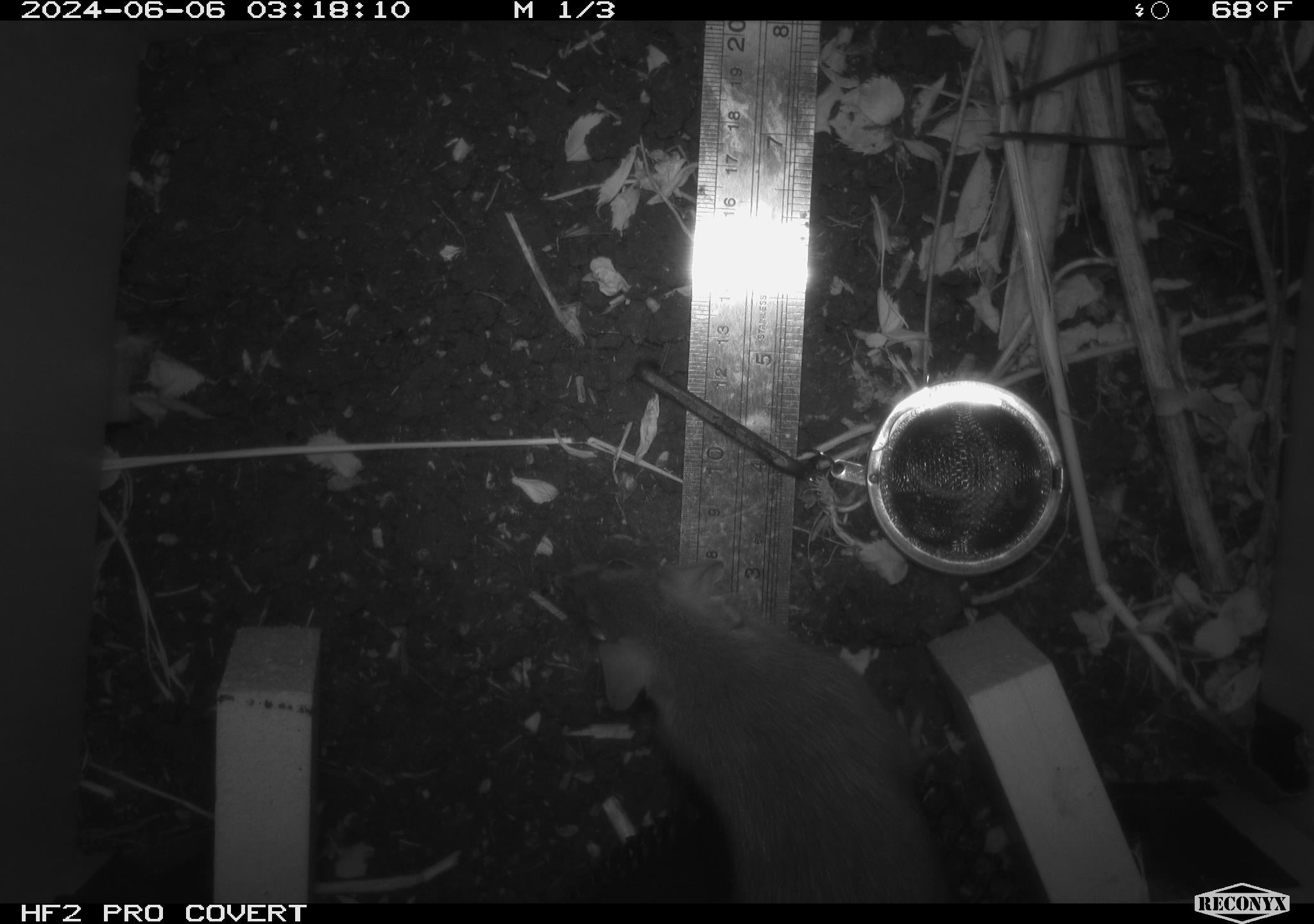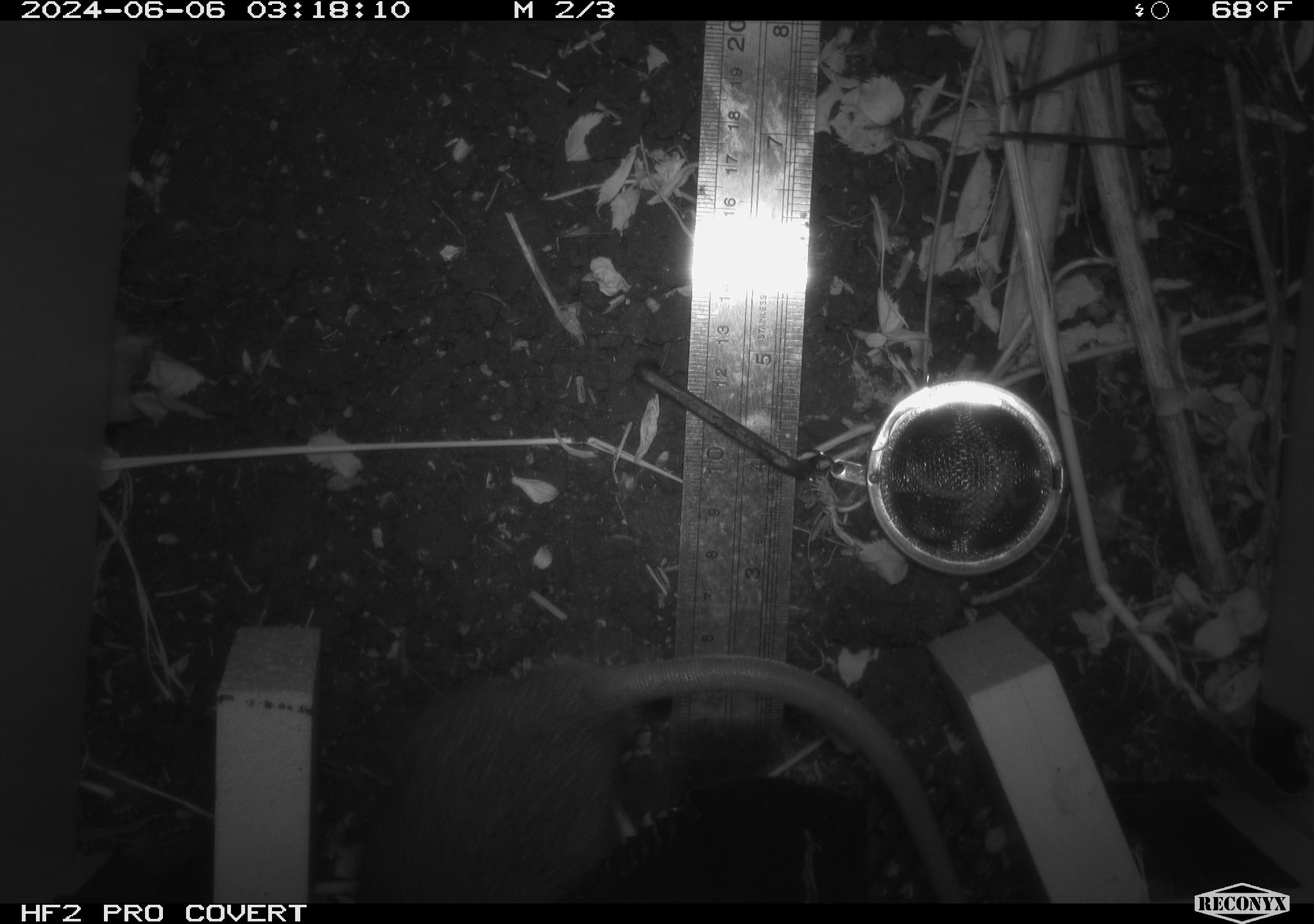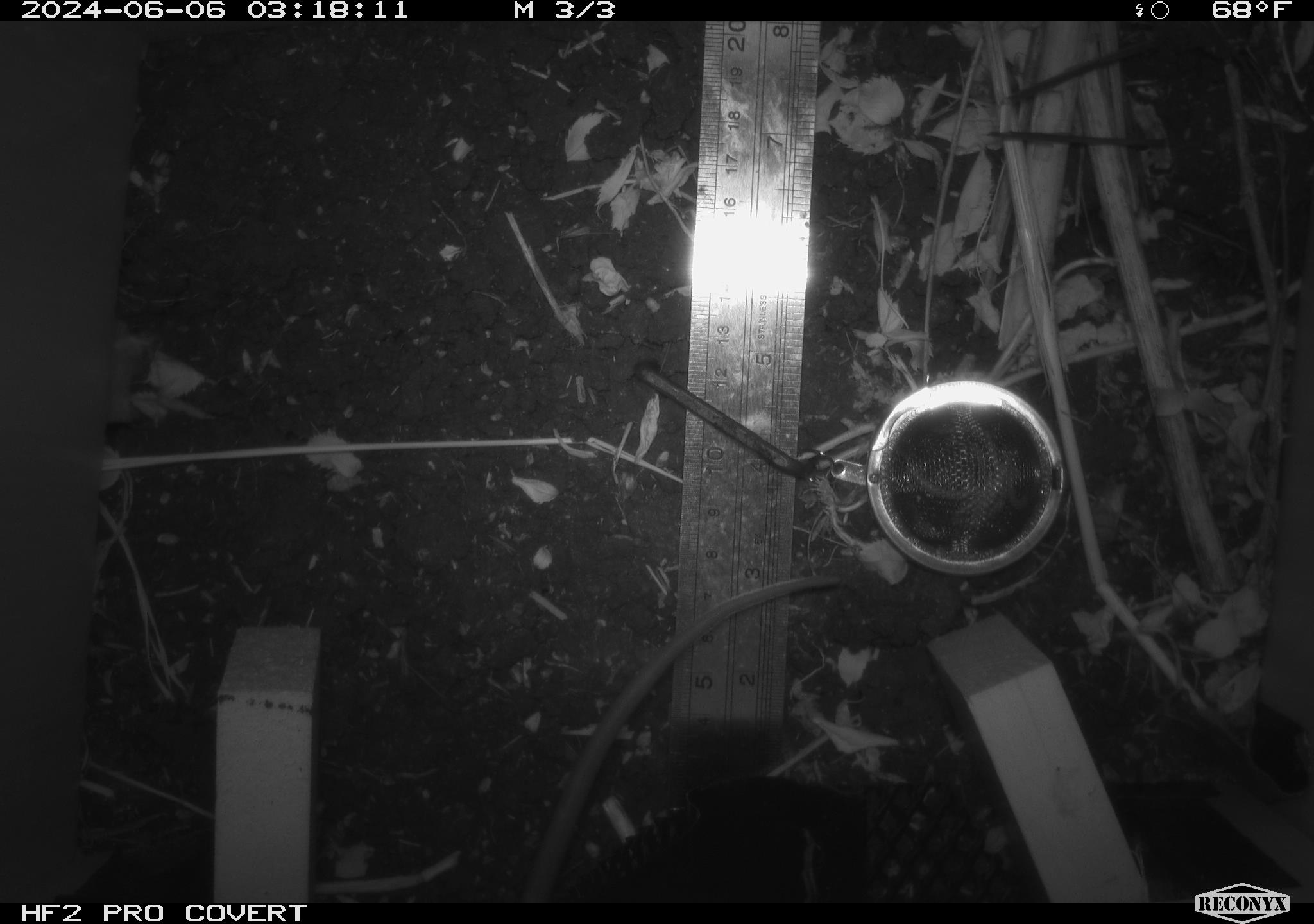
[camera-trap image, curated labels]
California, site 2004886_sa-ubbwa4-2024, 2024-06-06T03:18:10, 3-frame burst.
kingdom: Animalia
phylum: Chordata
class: Mammalia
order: Rodentia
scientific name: Rodentia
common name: woodrat or rat or mouse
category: woodrat or rat or mouse species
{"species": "woodrat or rat or mouse species (woodrat or rat or mouse) (Rodentia)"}